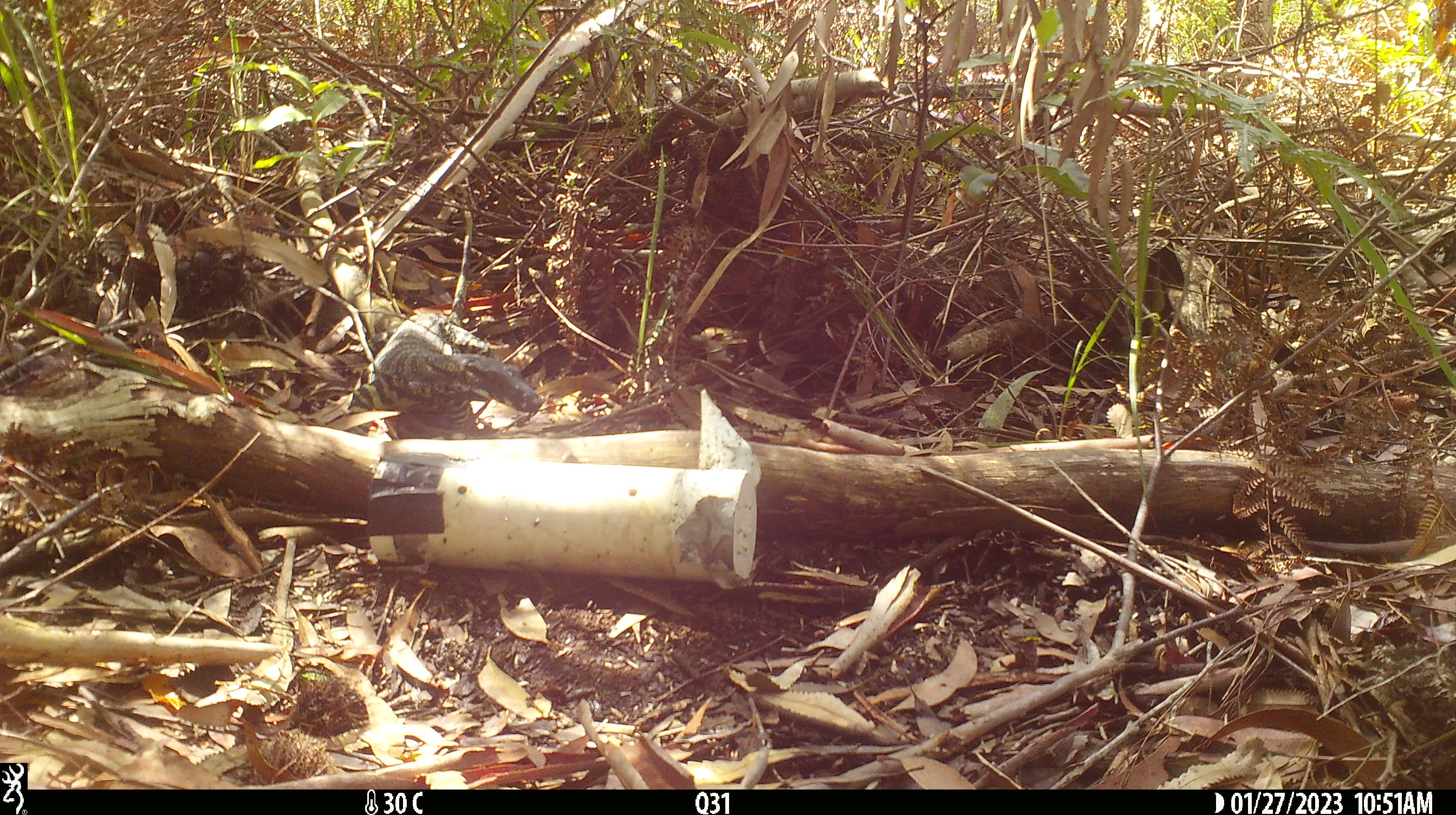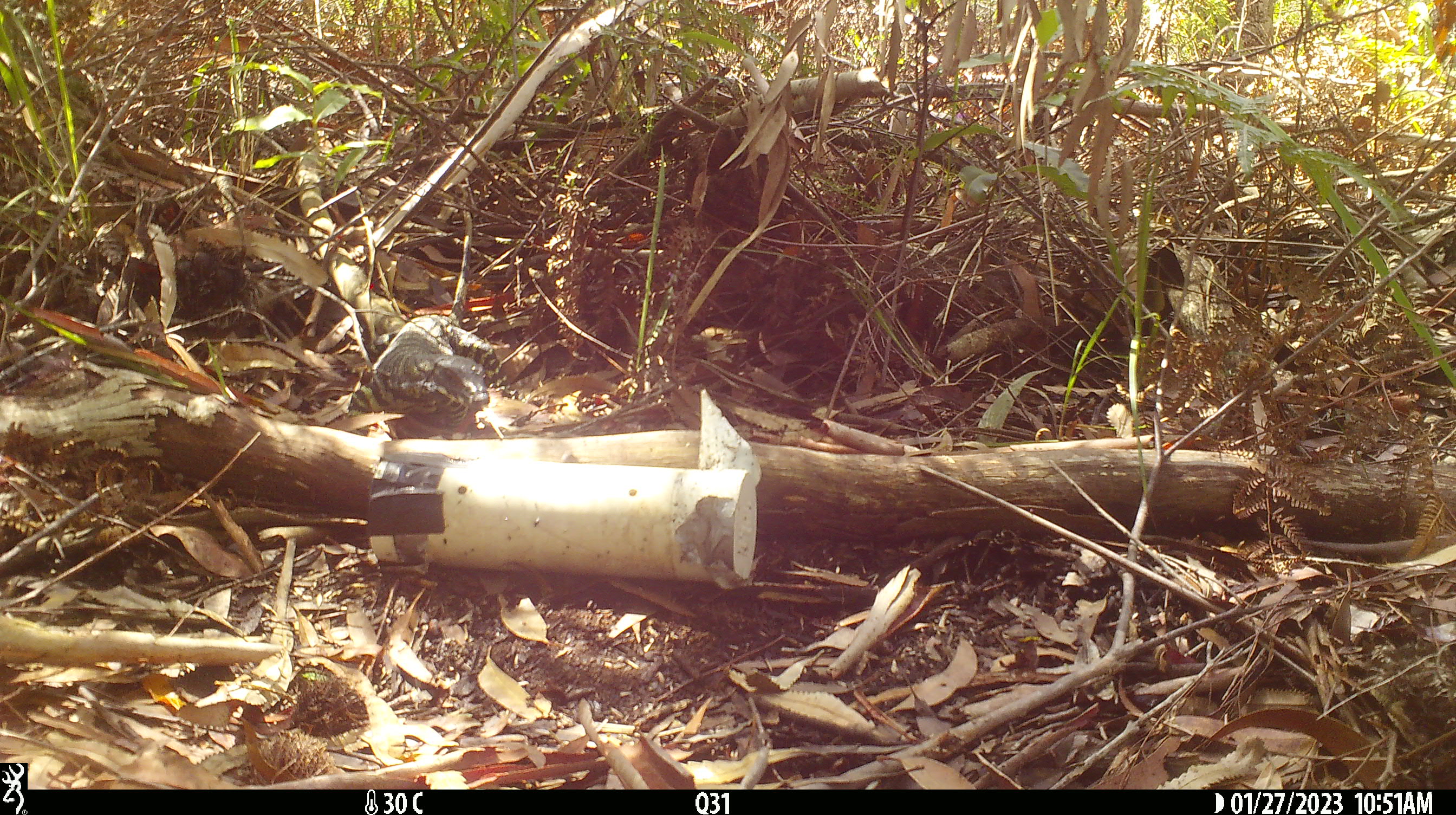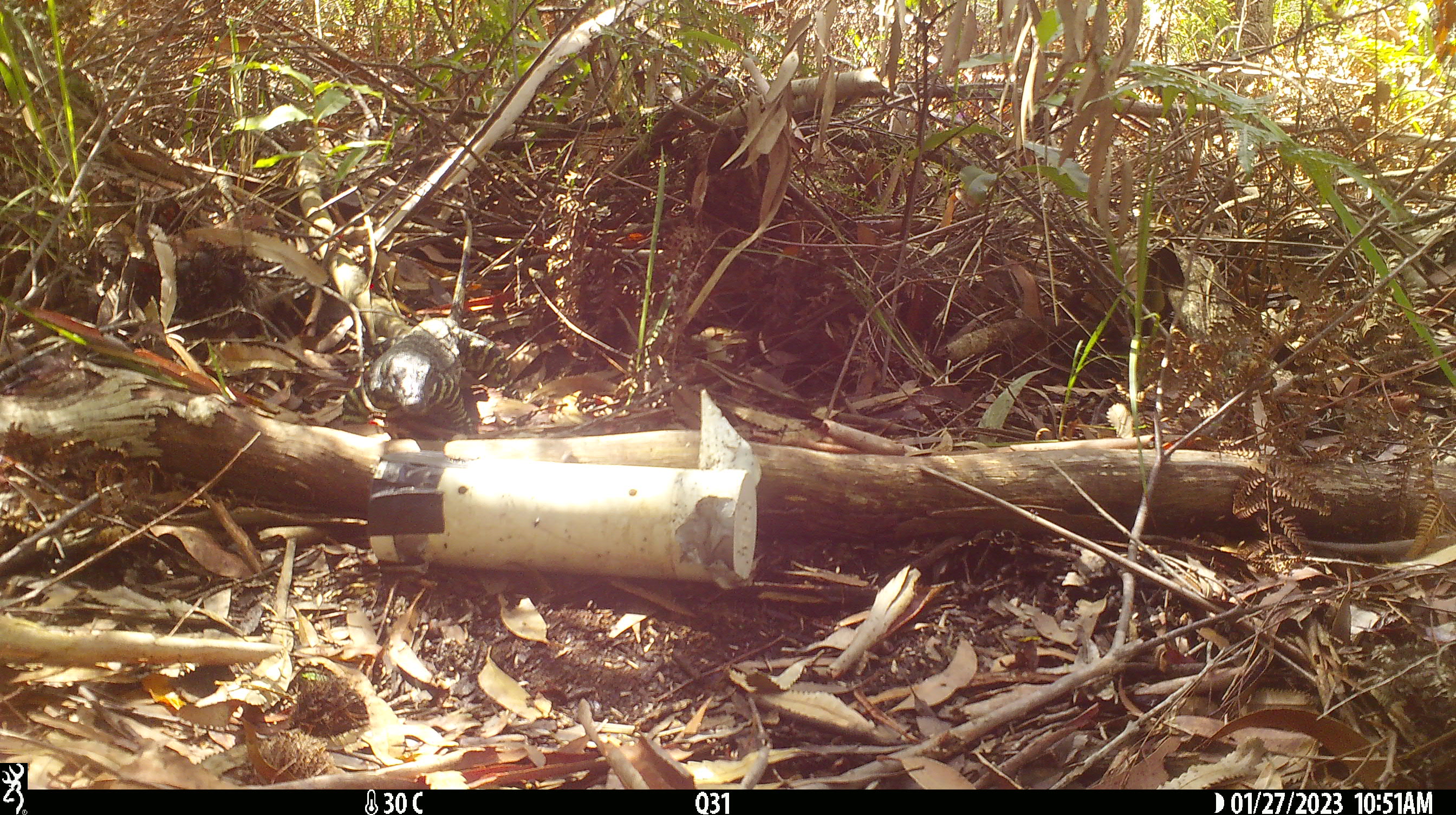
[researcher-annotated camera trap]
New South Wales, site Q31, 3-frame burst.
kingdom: Animalia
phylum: Chordata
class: Reptilia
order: Squamata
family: Varanidae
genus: Varanus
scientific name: Varanus varius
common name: lace monitor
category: goanna